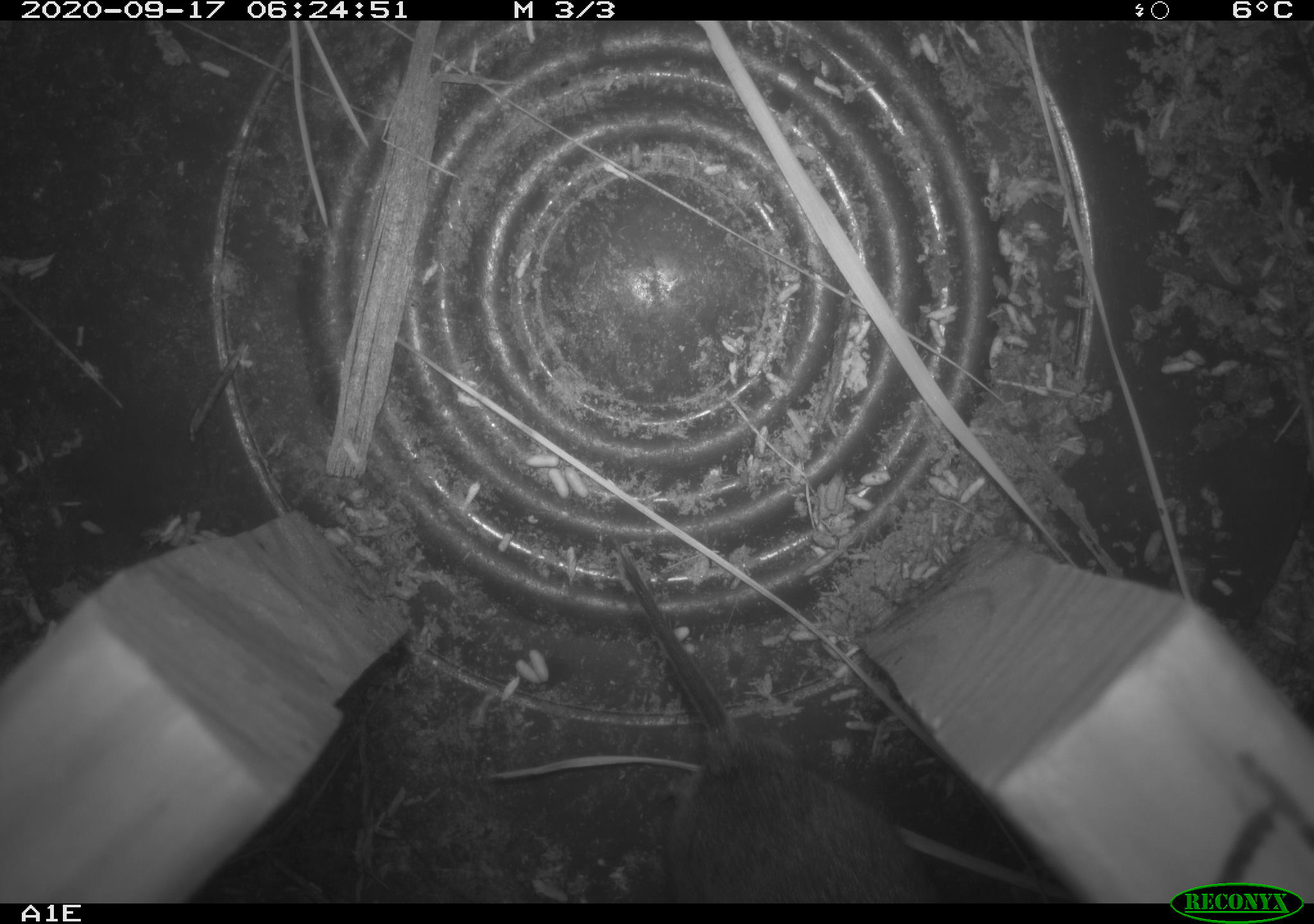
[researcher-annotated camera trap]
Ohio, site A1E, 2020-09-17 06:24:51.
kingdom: Animalia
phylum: Chordata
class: Mammalia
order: Rodentia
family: Cricetidae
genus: Microtus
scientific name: Microtus pennsylvanicus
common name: meadow vole